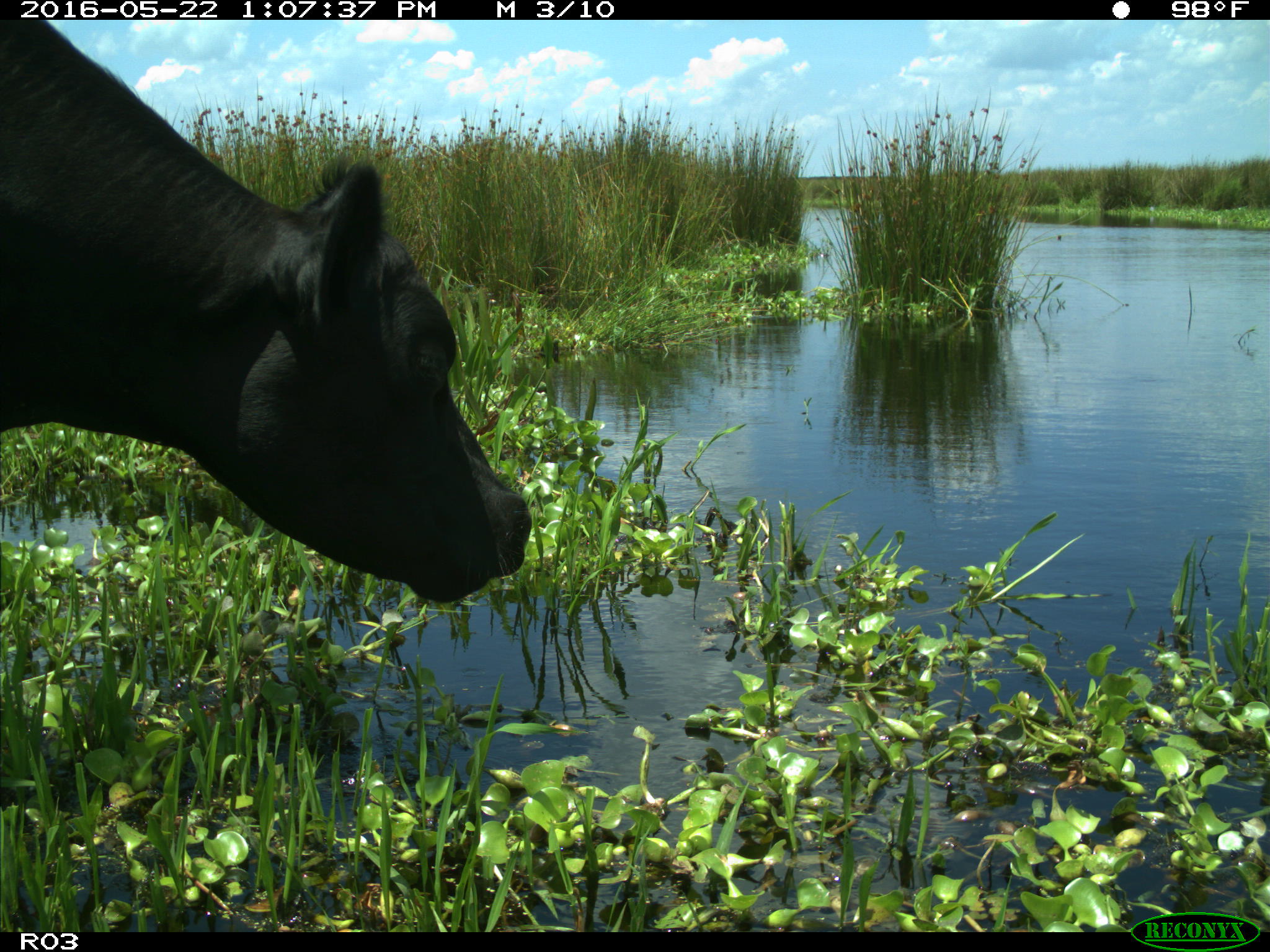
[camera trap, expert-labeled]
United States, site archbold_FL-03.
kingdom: Animalia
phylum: Chordata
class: Mammalia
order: Artiodactyla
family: Bovidae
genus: Bos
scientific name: Bos taurus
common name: domestic cow